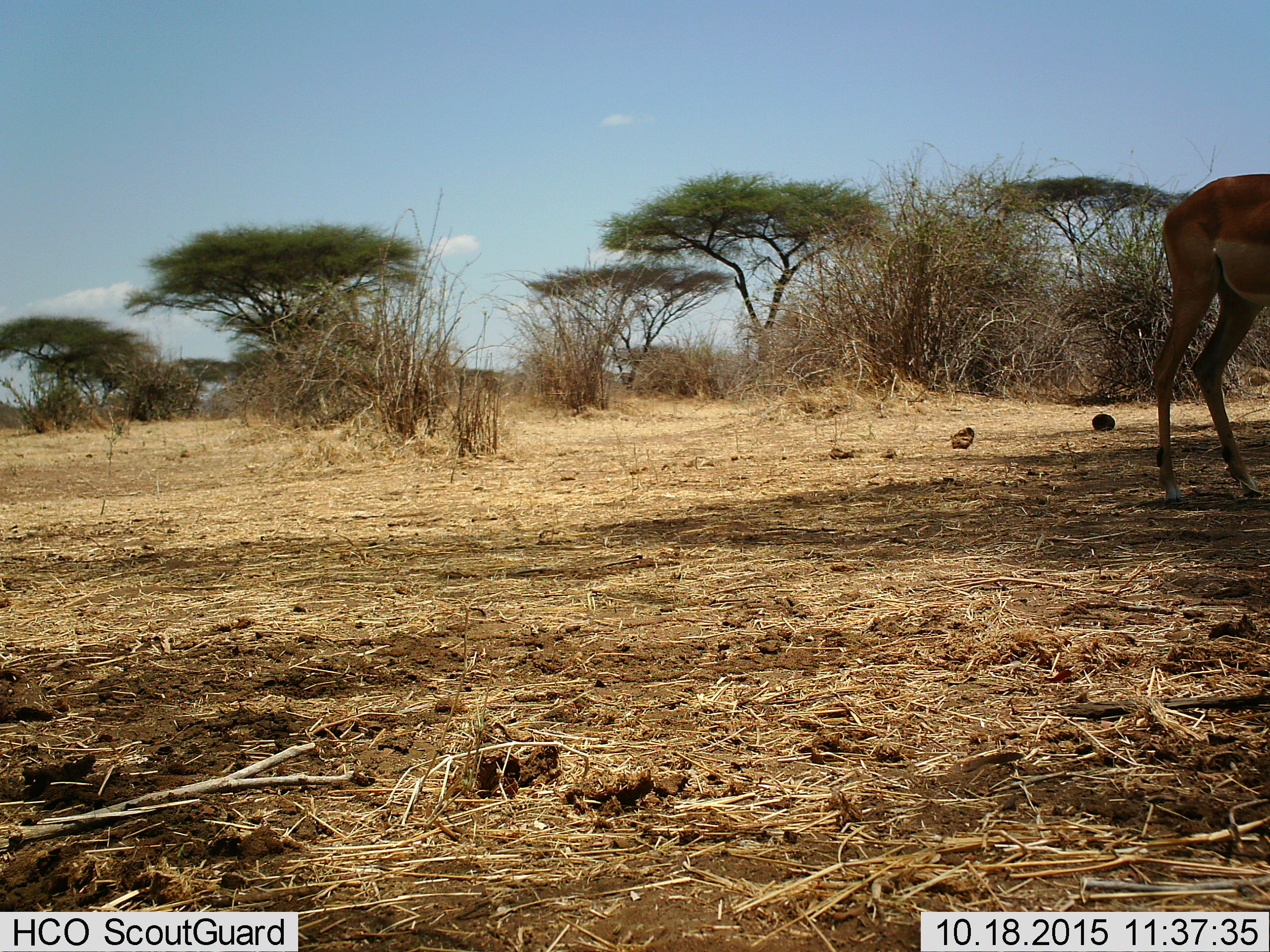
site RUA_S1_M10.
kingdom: Animalia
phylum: Chordata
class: Mammalia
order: Artiodactyla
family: Bovidae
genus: Aepyceros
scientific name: Aepyceros melampus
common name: impala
Impala (Aepyceros melampus), count 1. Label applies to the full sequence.